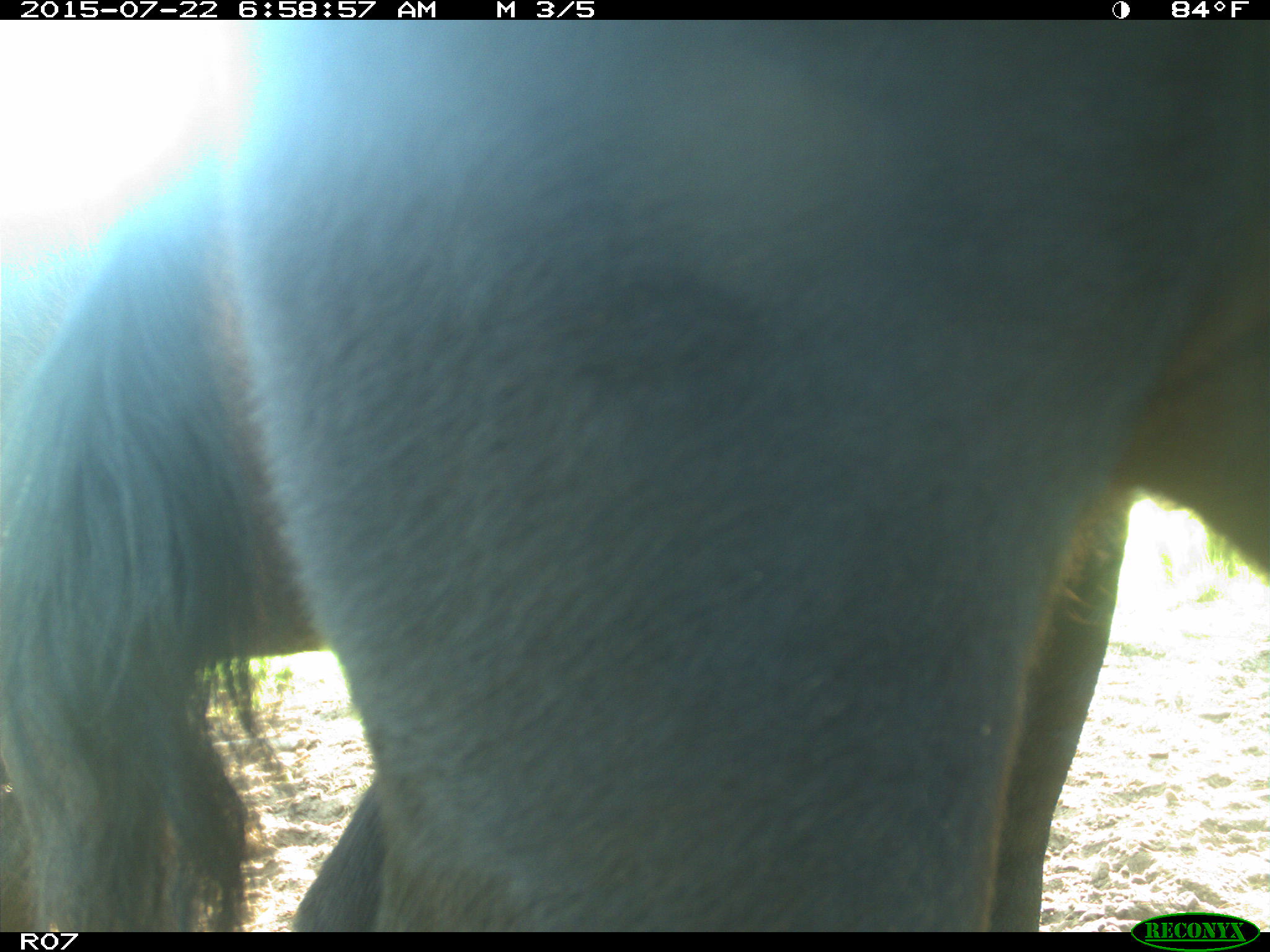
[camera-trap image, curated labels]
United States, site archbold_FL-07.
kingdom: Animalia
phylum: Chordata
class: Mammalia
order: Artiodactyla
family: Cervidae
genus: Odocoileus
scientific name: Odocoileus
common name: deer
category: unidentified deer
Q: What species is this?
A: Unidentified deer (deer) (Odocoileus).